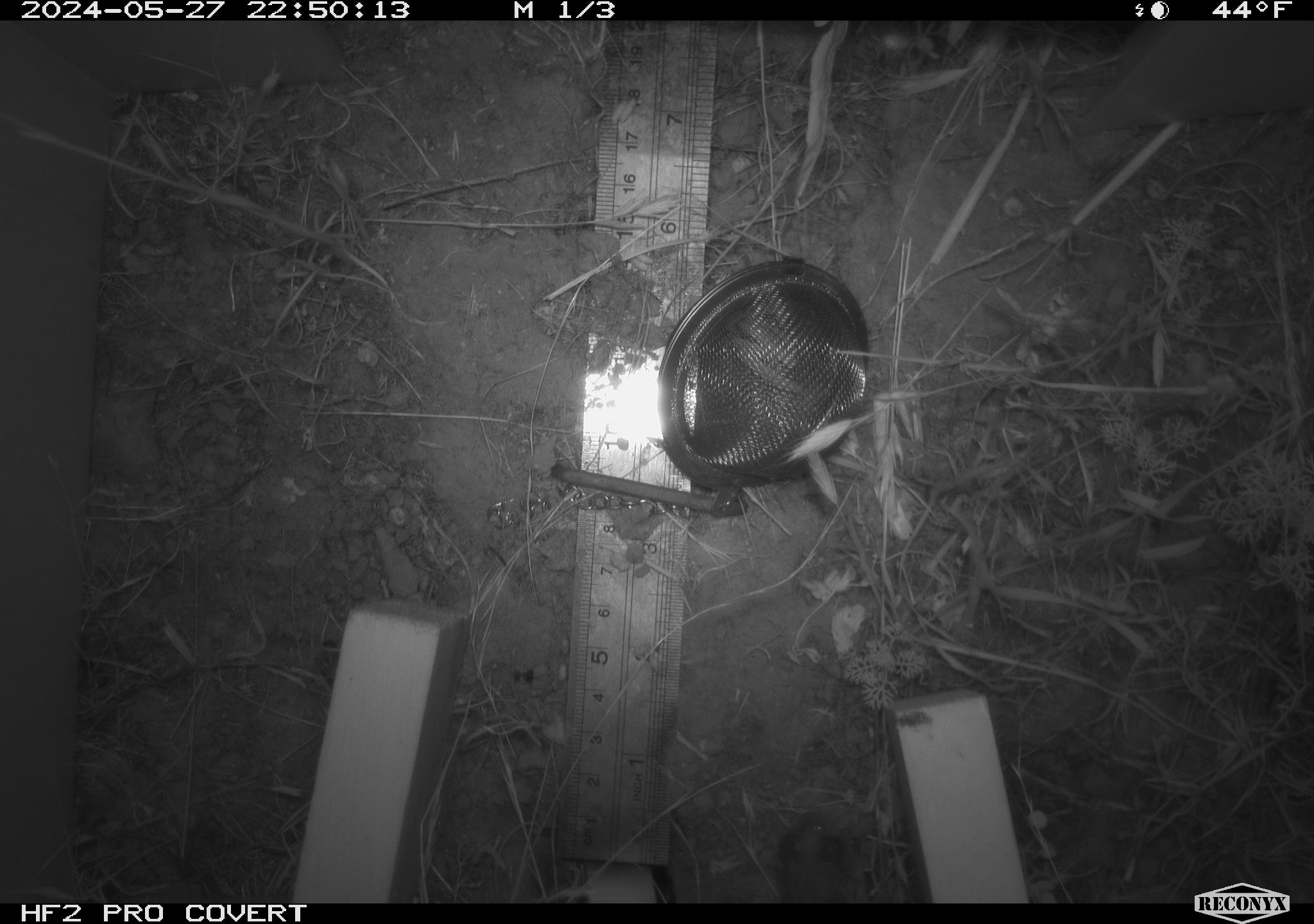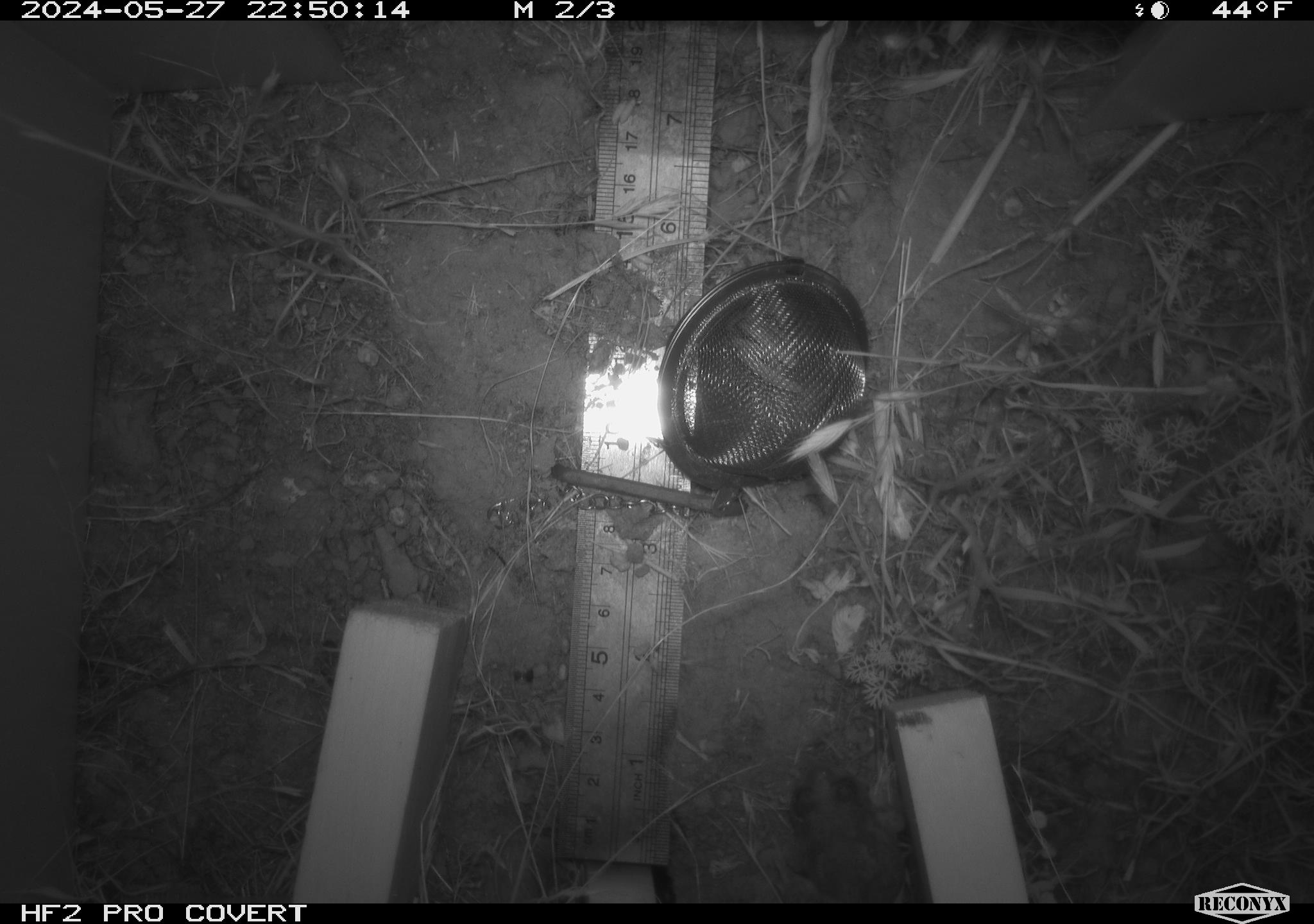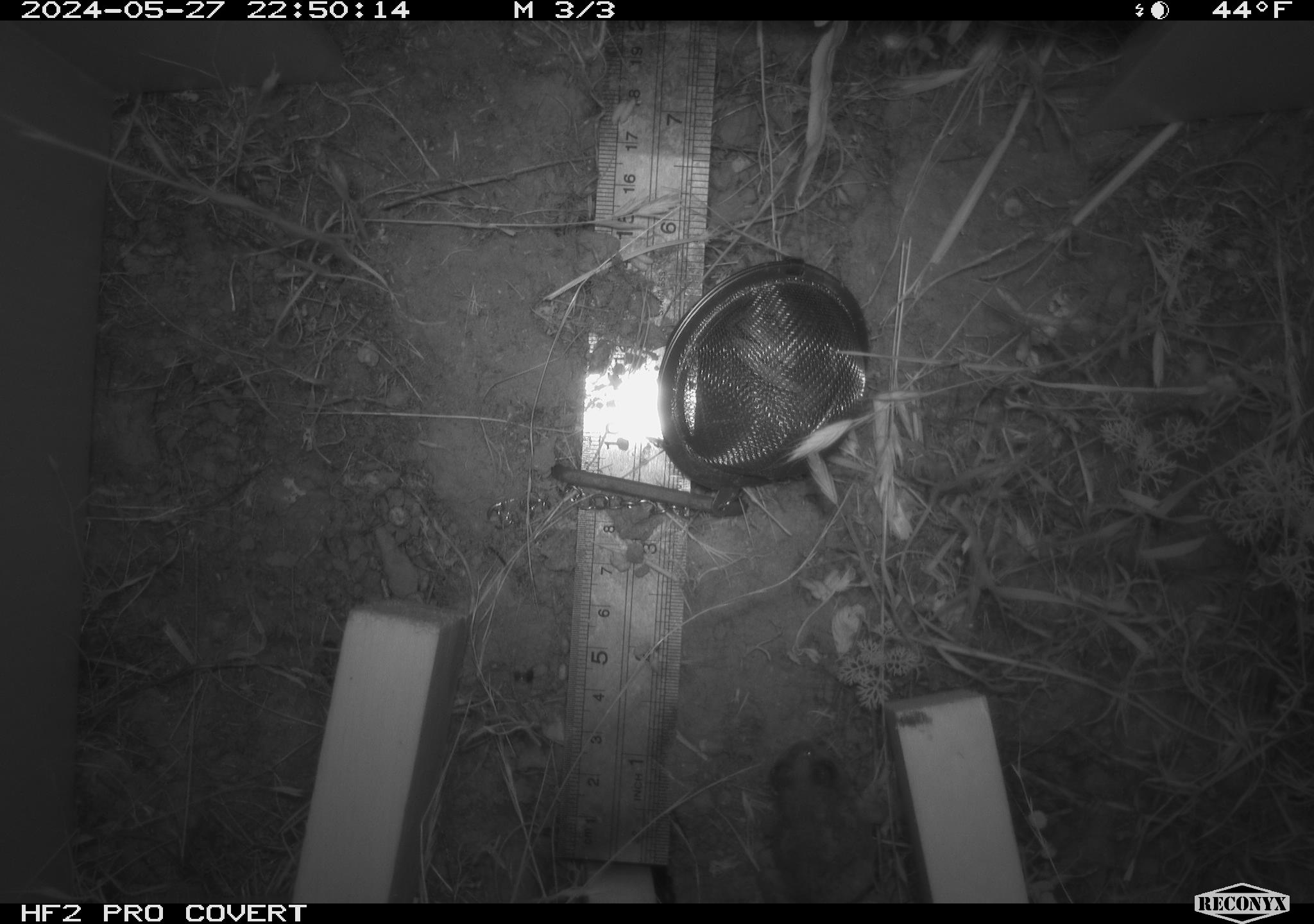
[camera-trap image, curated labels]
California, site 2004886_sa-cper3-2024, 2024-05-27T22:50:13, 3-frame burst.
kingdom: Animalia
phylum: Chordata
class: Amphibia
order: Anura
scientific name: Anura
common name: frogs